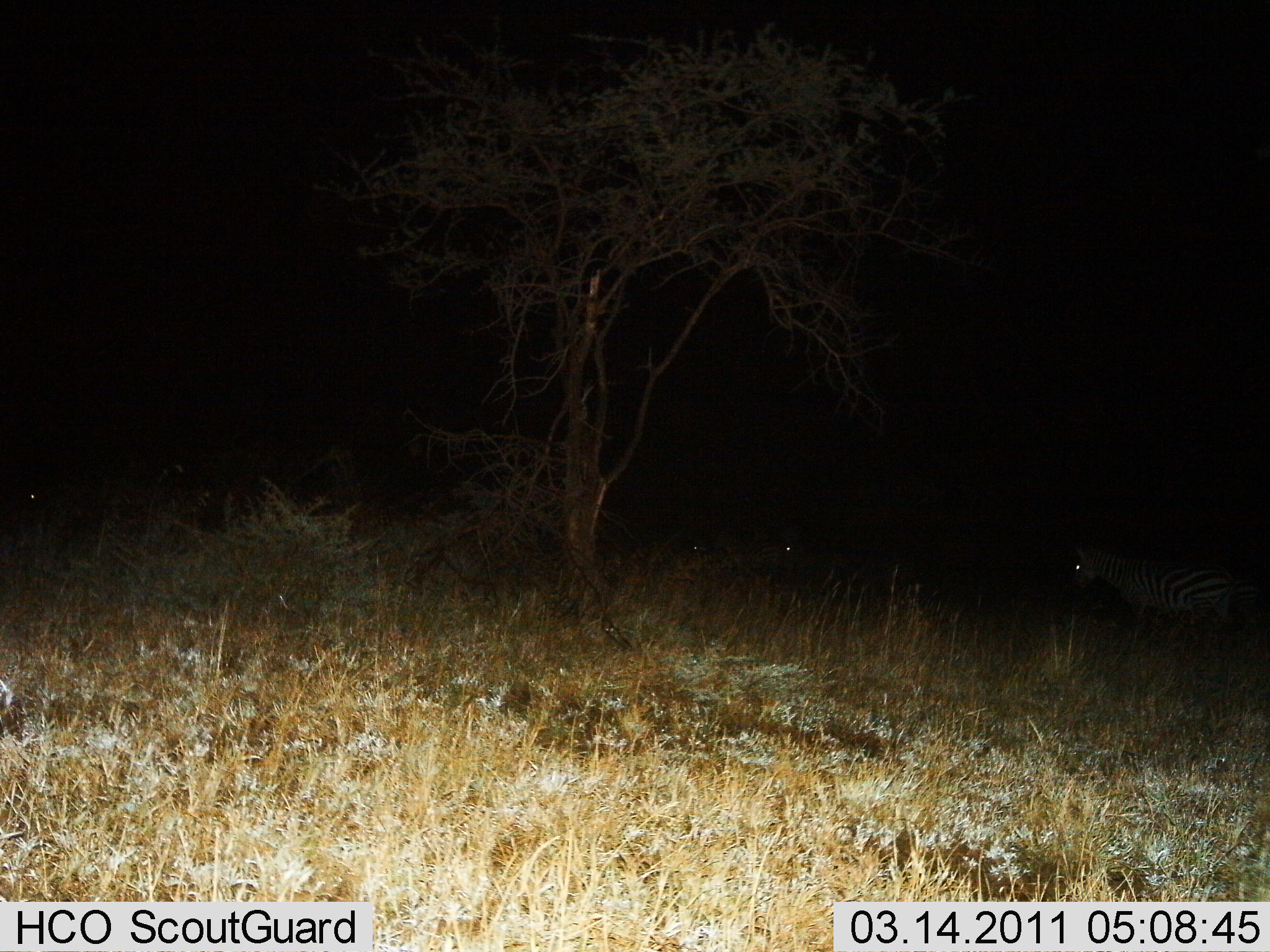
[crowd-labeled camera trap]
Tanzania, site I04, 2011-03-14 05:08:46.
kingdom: Animalia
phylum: Chordata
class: Mammalia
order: Perissodactyla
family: Equidae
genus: Equus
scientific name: Equus quagga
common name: plains zebra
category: zebra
Zebra (plains zebra) (Equus quagga), count 3. Behavior (volunteer vote fractions): standing 69%, resting 8%, moving 23%, interacting 0%. Young present (vote fraction): 0%. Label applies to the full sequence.